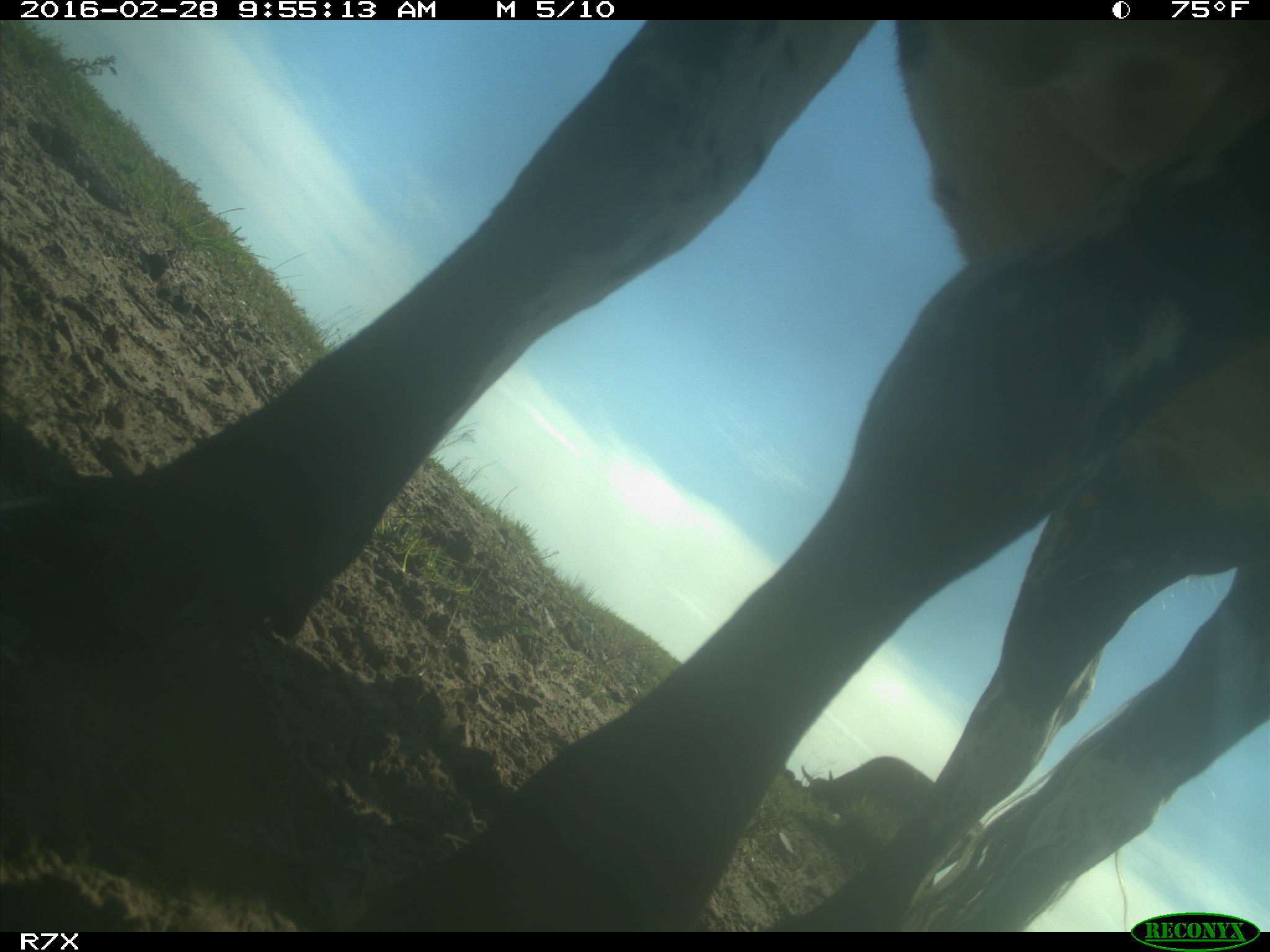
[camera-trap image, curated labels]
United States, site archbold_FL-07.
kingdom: Animalia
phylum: Chordata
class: Mammalia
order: Artiodactyla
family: Bovidae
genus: Bos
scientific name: Bos taurus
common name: domestic cow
Bos taurus (domestic cow).